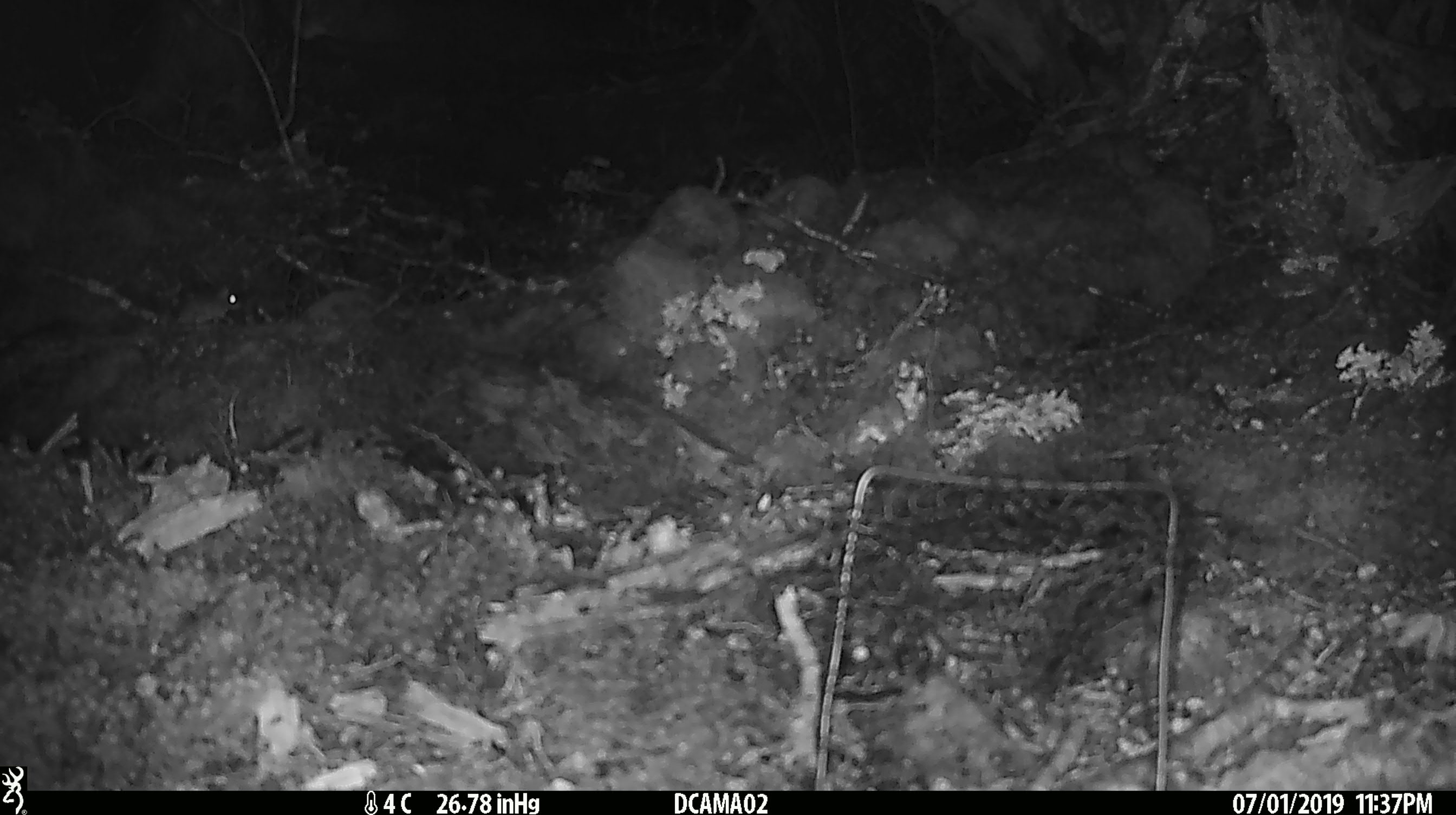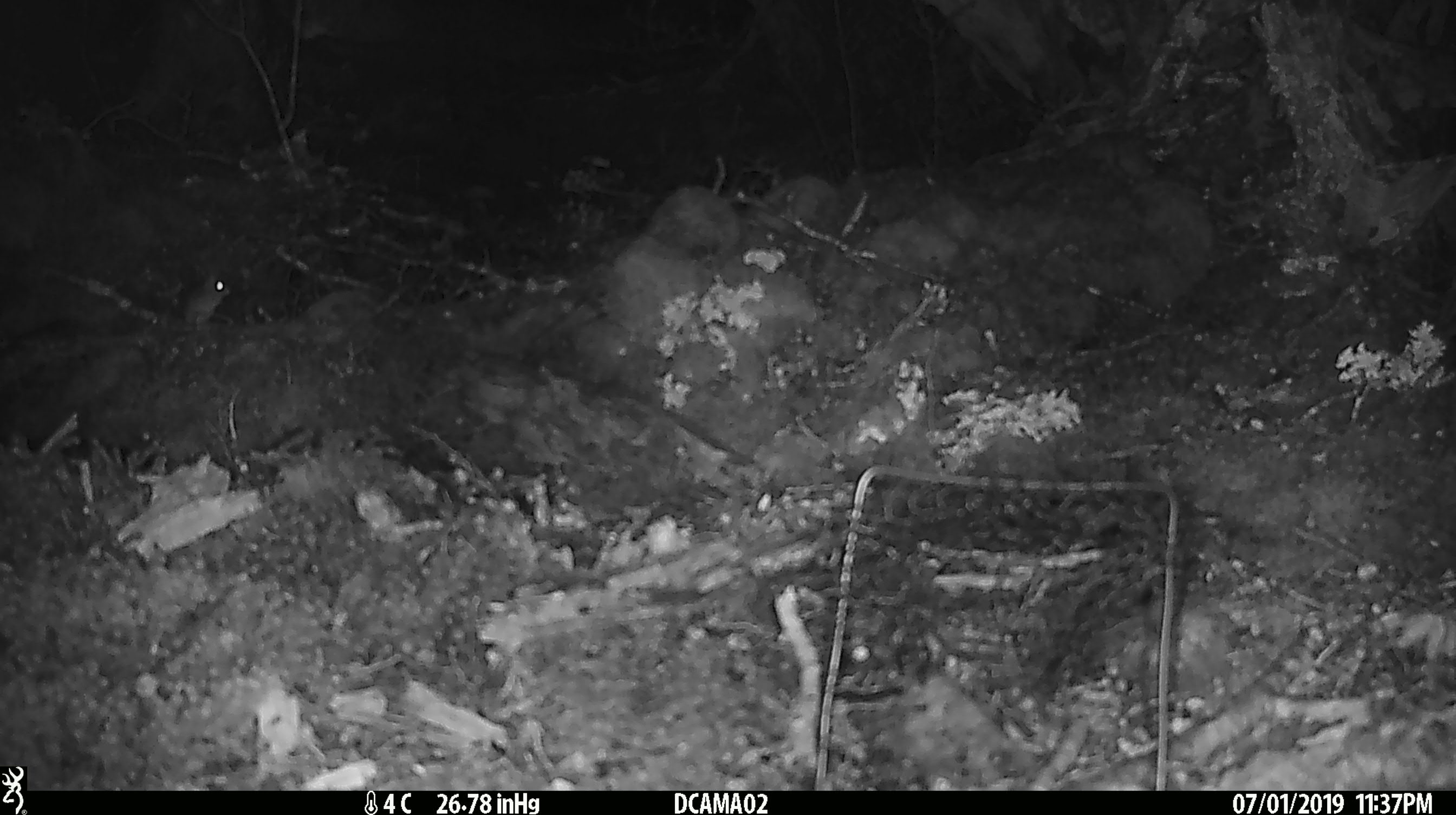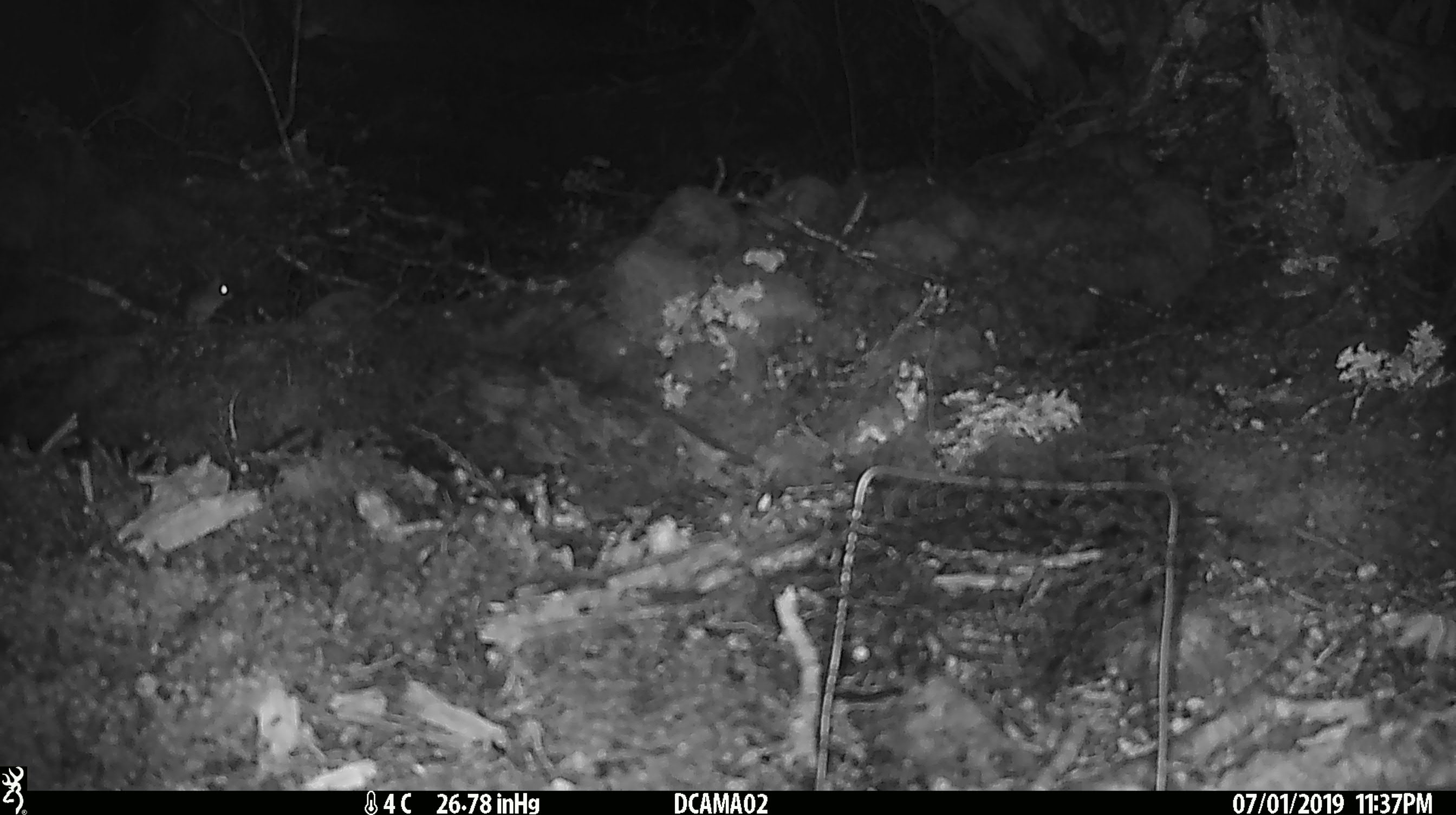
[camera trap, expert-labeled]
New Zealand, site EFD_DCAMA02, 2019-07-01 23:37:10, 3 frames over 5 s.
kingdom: Animalia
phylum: Chordata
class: Mammalia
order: Rodentia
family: Muridae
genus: Mus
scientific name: Mus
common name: mouse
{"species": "mouse (Mus)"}